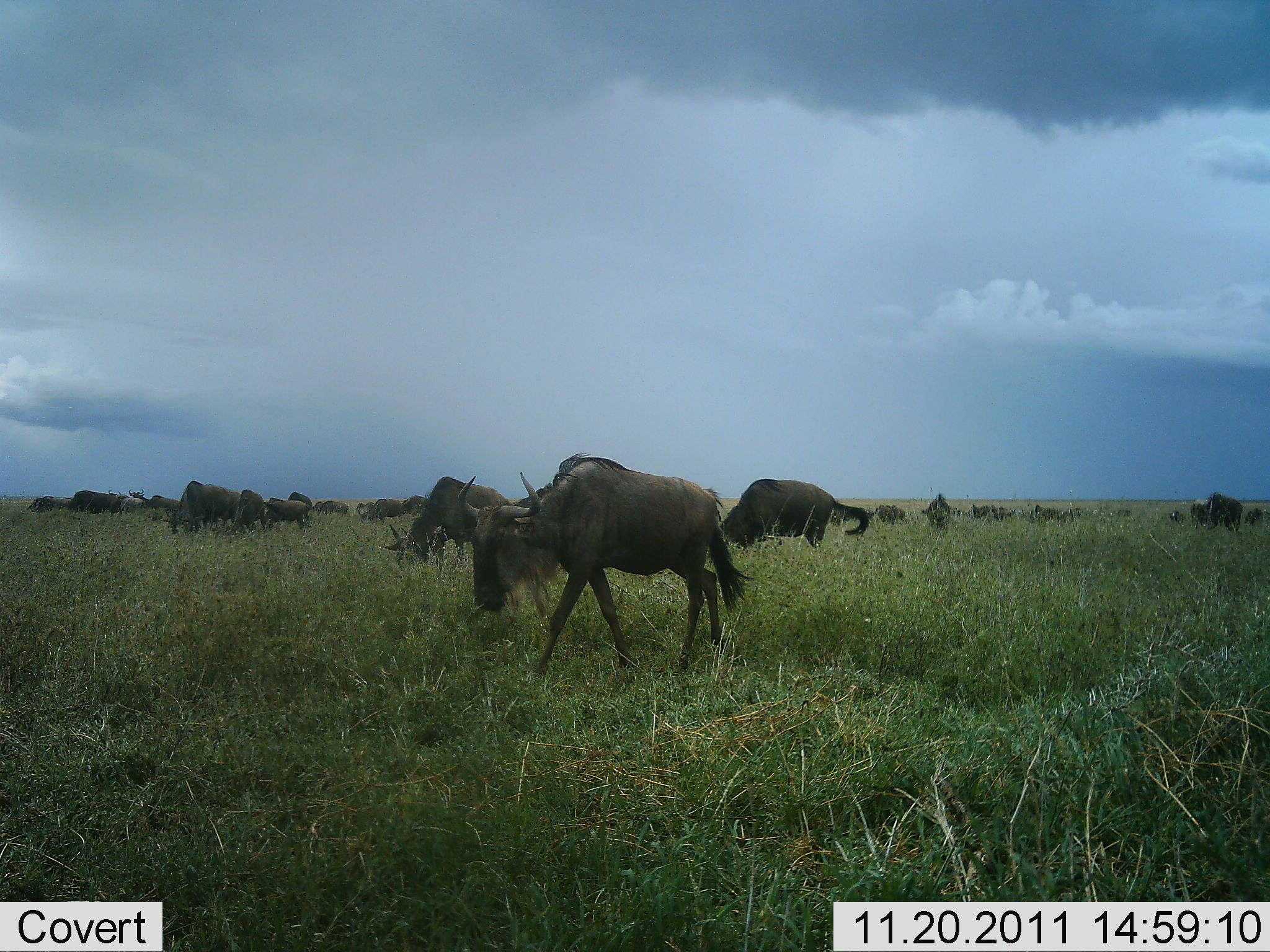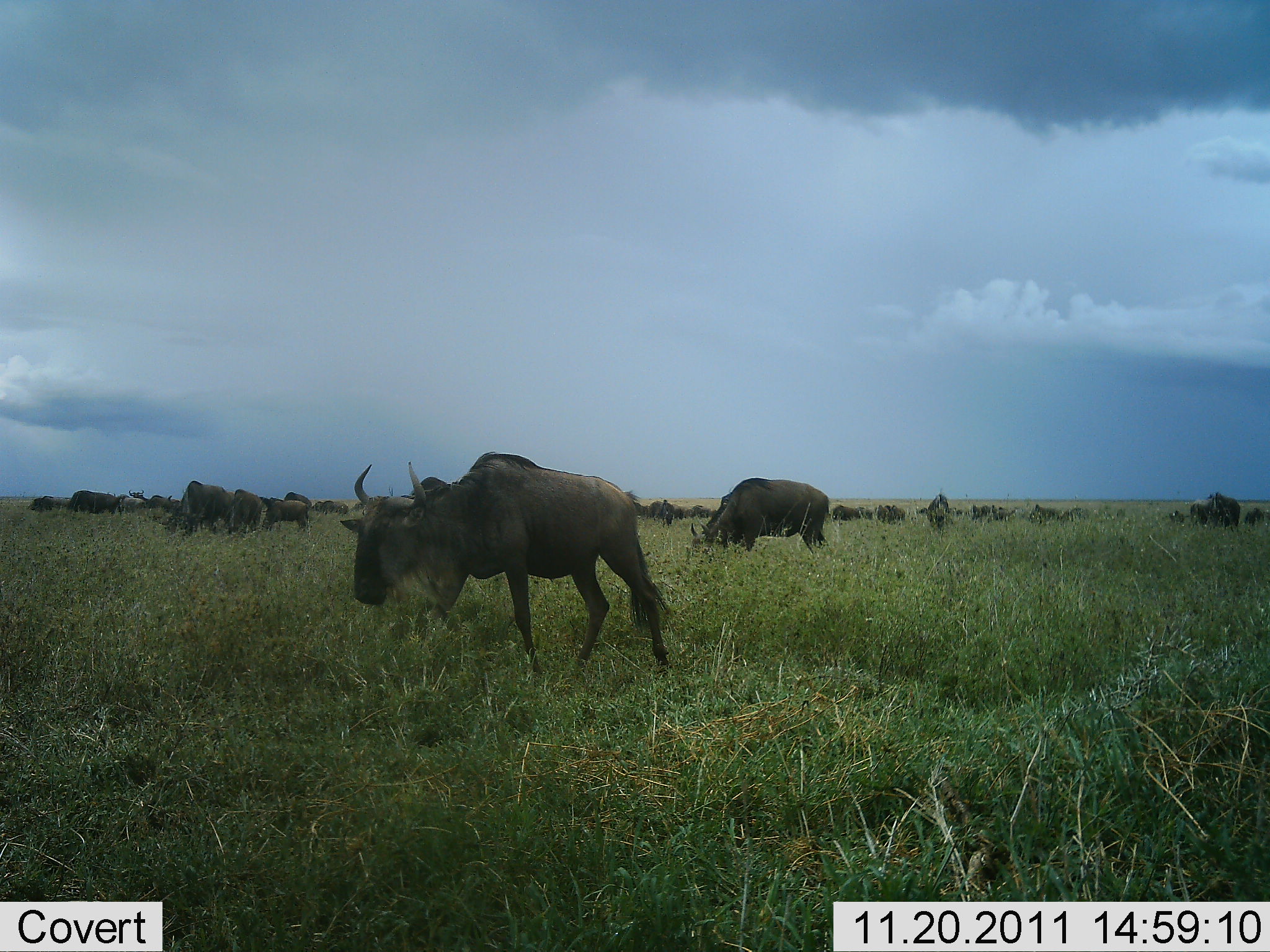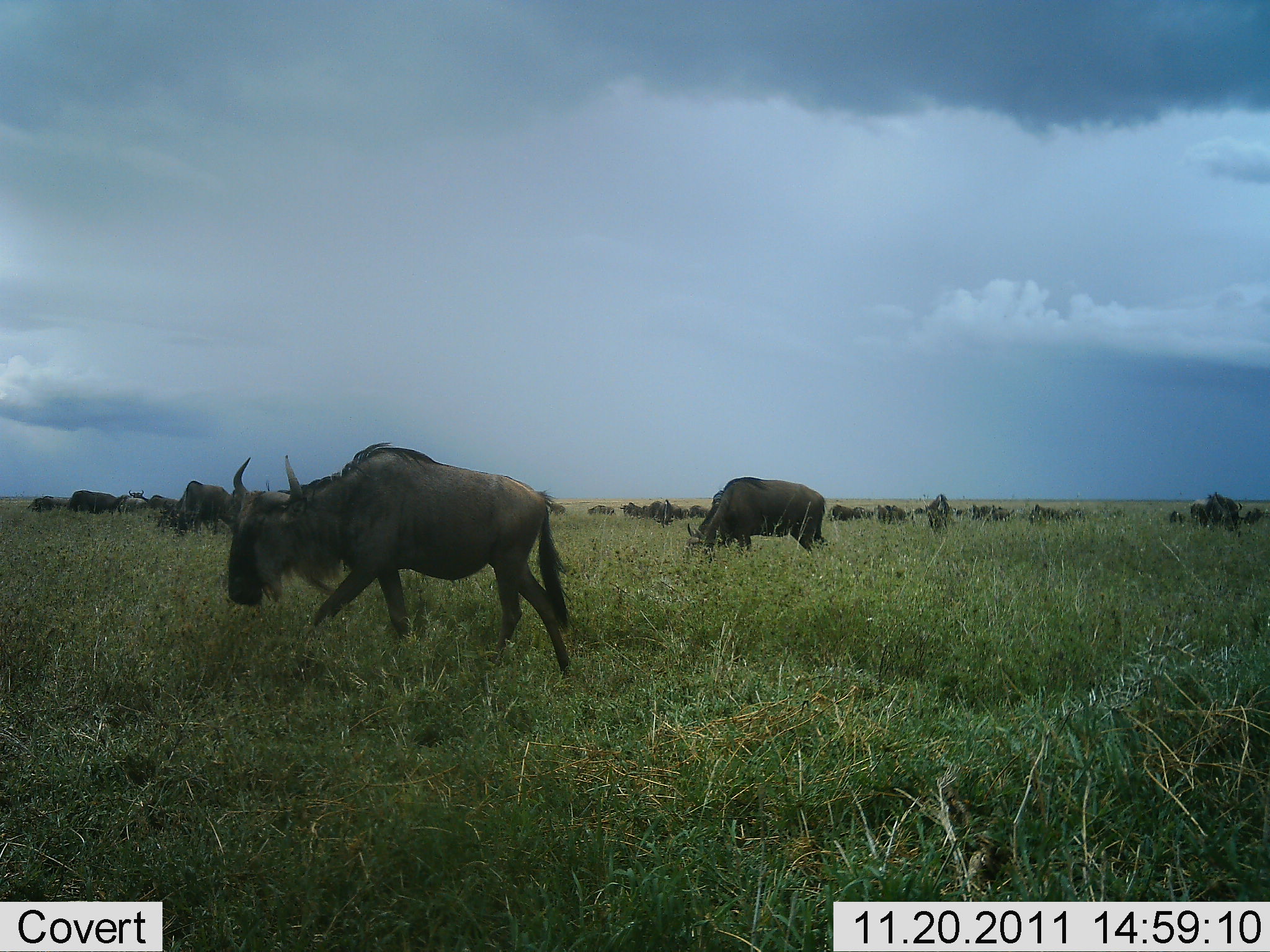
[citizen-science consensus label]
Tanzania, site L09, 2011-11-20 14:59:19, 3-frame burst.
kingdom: Animalia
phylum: Chordata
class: Mammalia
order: Artiodactyla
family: Bovidae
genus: Connochaetes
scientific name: Connochaetes taurinus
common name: blue wildebeest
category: wildebeest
Wildebeest (blue wildebeest) (Connochaetes taurinus), count 11-50. Behavior (volunteer vote fractions): standing 55%, resting 9%, moving 73%, interacting 18%. Young present (vote fraction): 0%. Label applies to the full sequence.